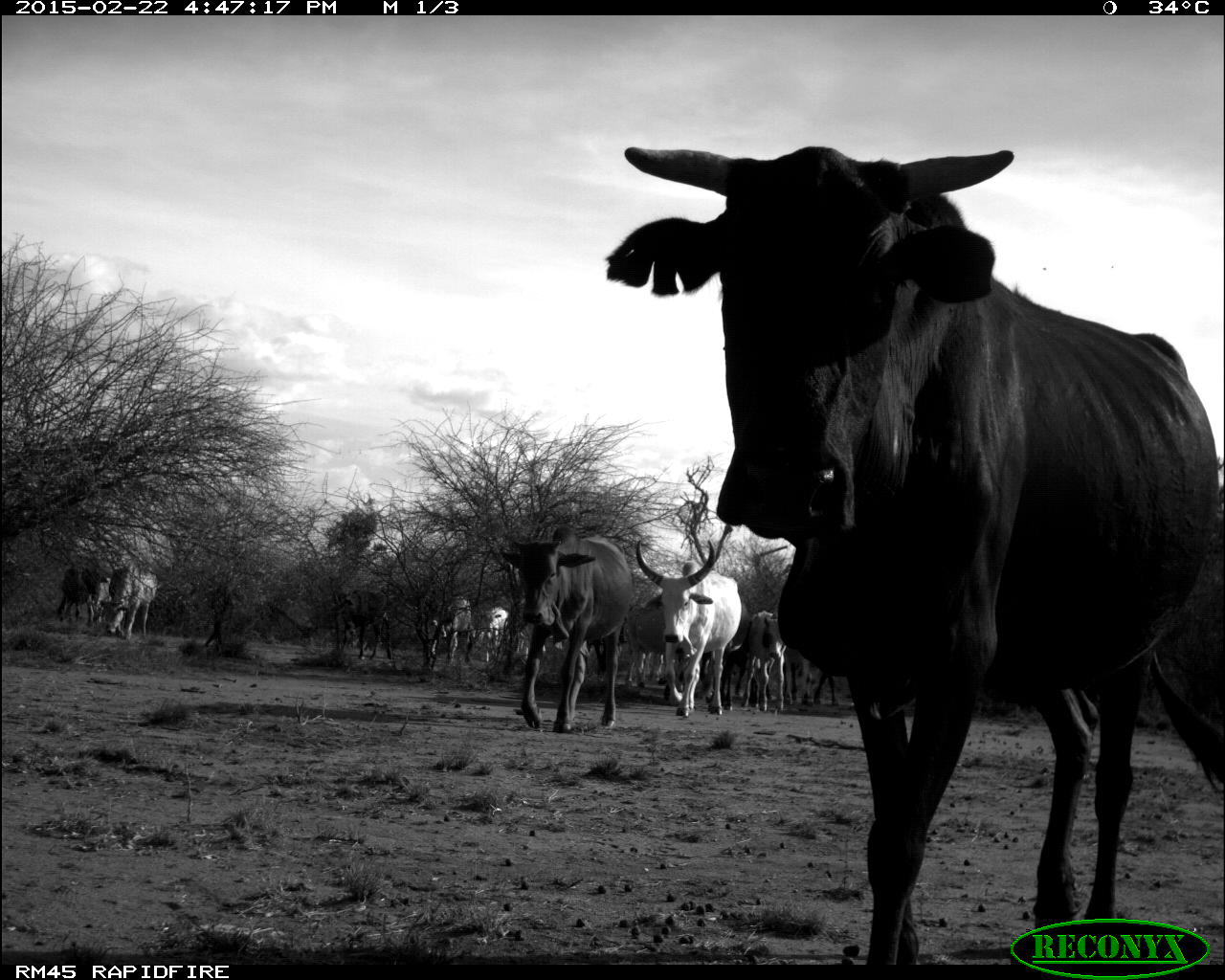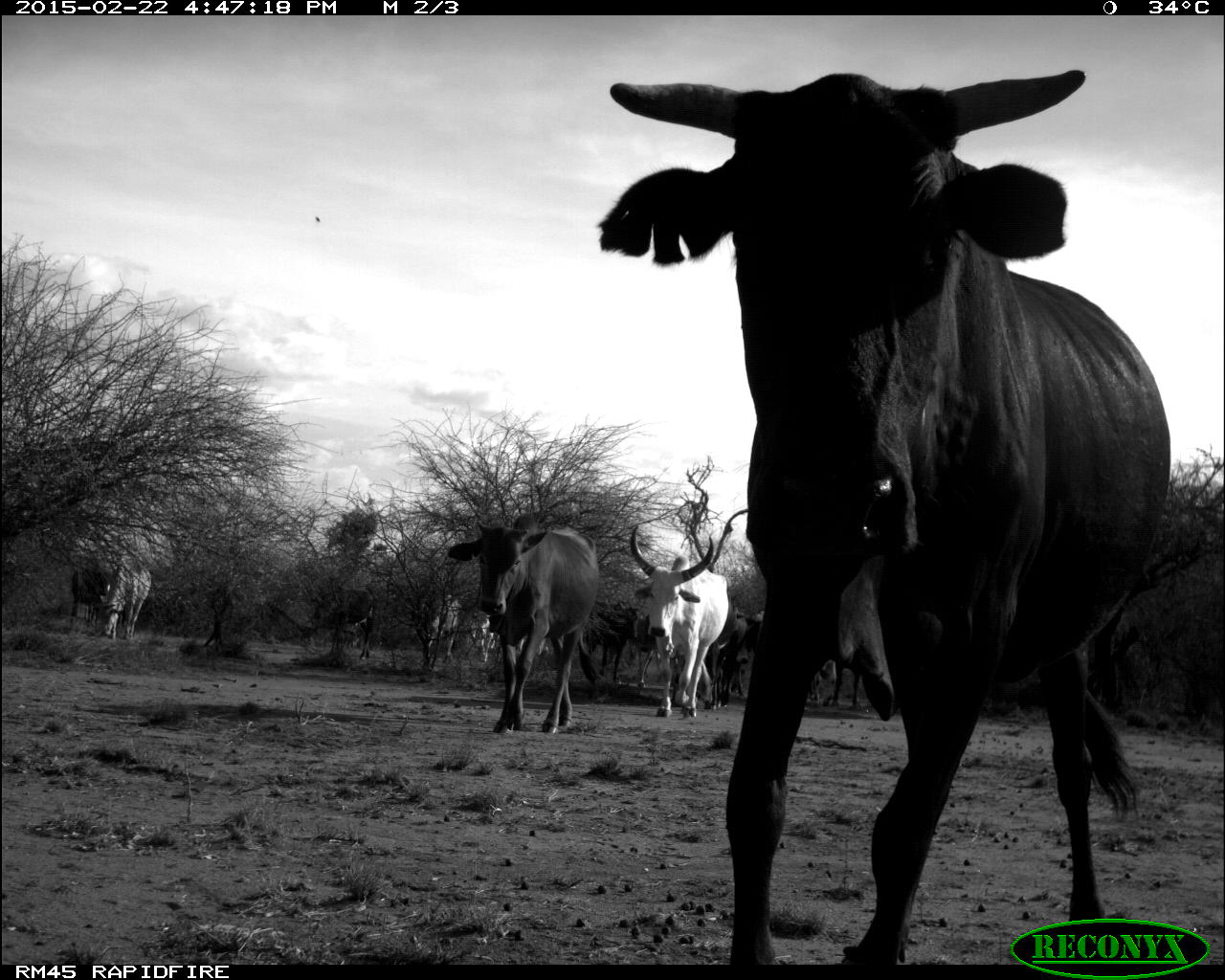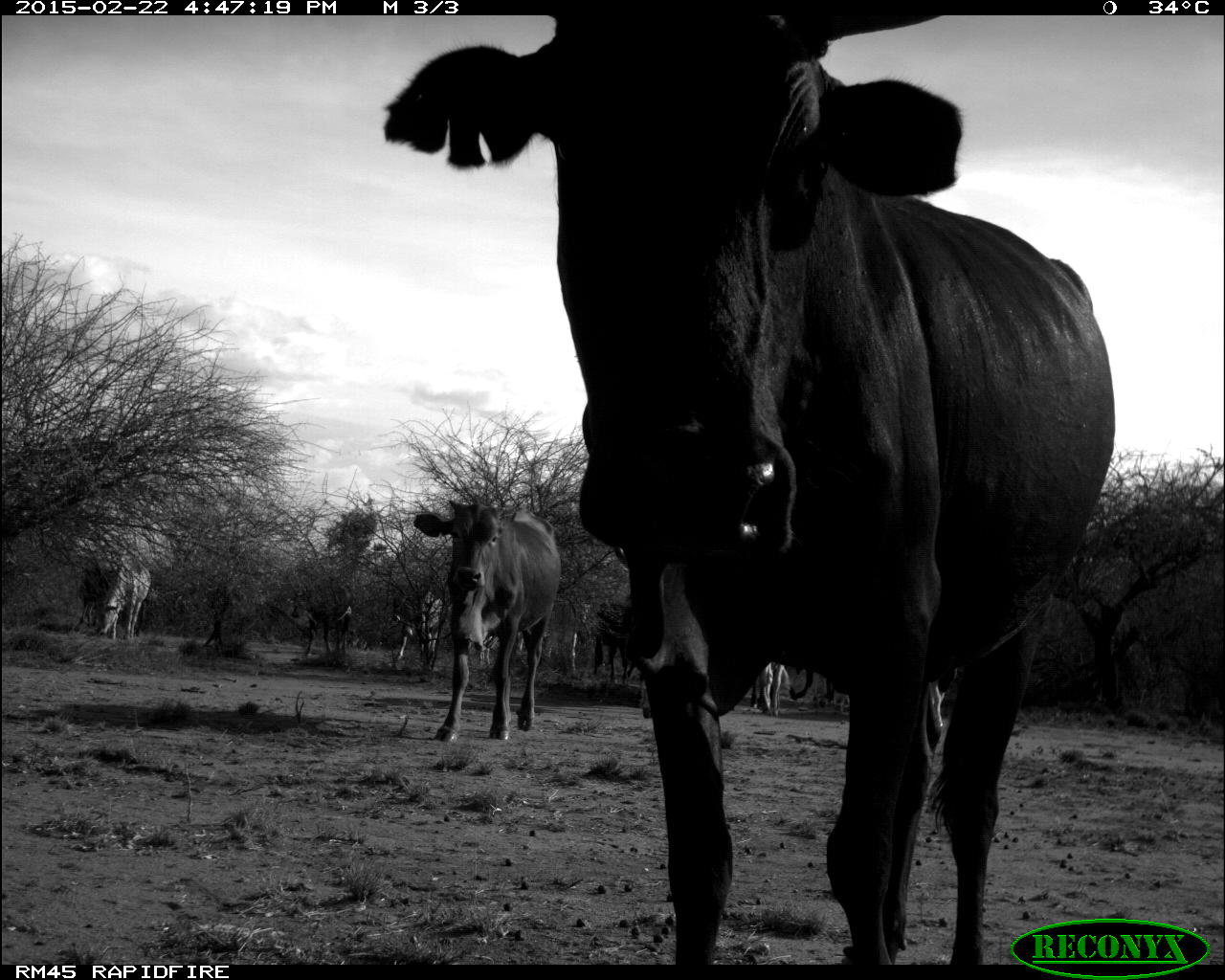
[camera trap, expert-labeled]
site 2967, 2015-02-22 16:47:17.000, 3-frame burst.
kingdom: Animalia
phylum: Chordata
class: Mammalia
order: Artiodactyla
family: Bovidae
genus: Bos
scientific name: Bos taurus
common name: domestic cattle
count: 15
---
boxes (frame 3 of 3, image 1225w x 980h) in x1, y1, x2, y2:
bos taurus: 383, 6, 1119, 958; 409, 498, 559, 740; 98, 562, 152, 640; 394, 590, 442, 676; 290, 599, 354, 659; 593, 601, 638, 682; 758, 660, 789, 712; 485, 496, 489, 500